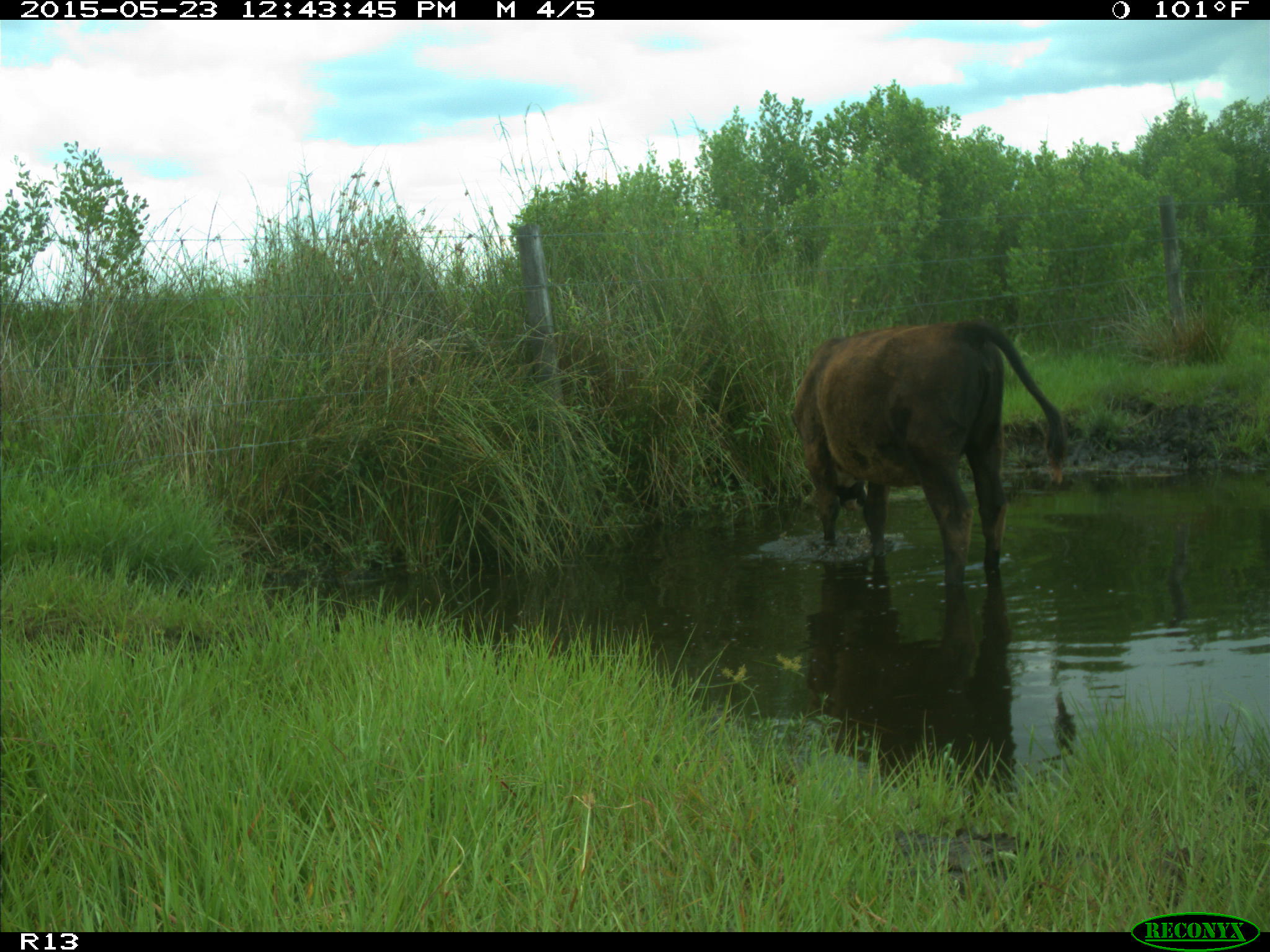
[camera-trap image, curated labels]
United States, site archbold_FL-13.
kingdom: Animalia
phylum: Chordata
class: Mammalia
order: Artiodactyla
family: Bovidae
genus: Bos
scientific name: Bos taurus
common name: domestic cow